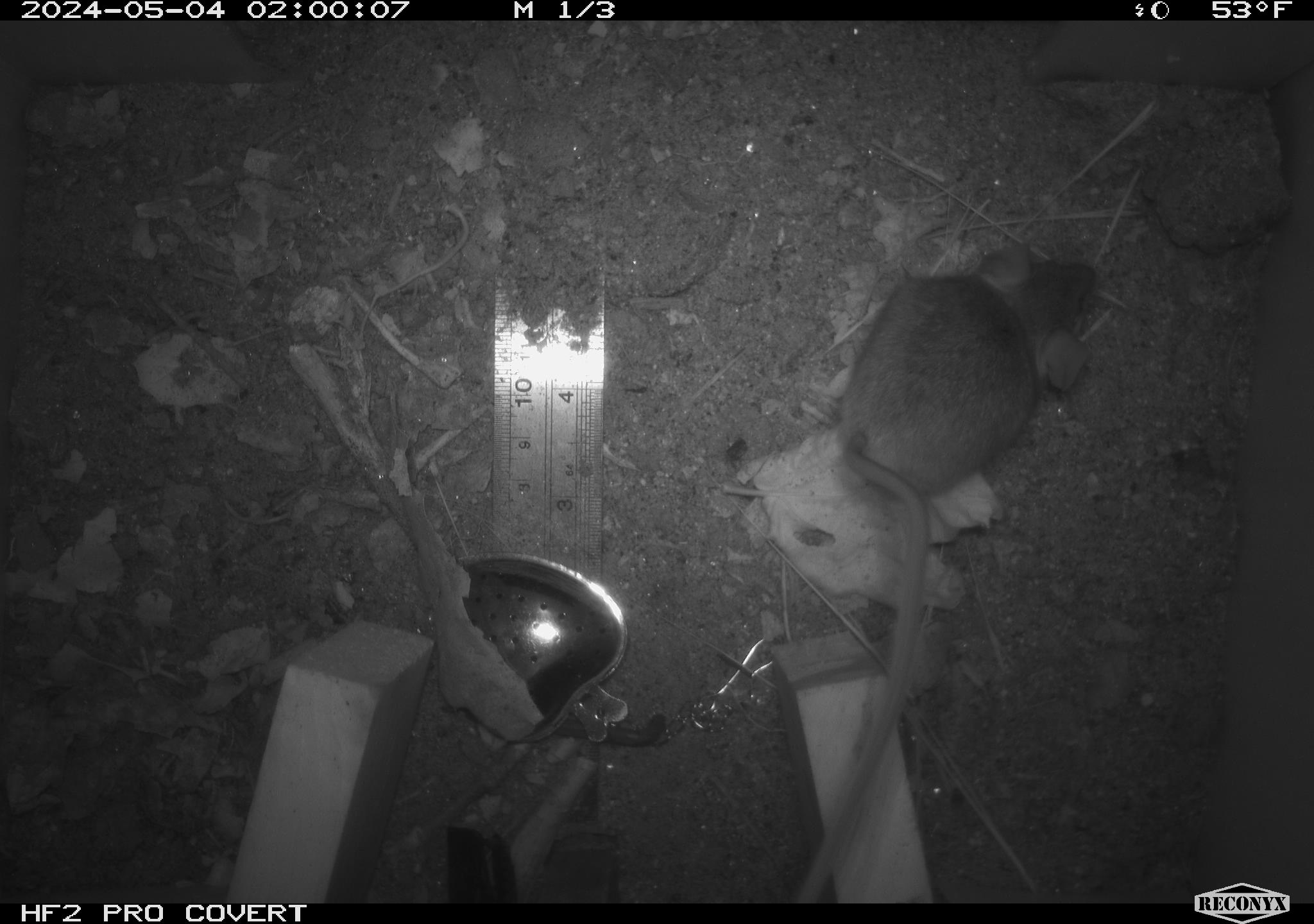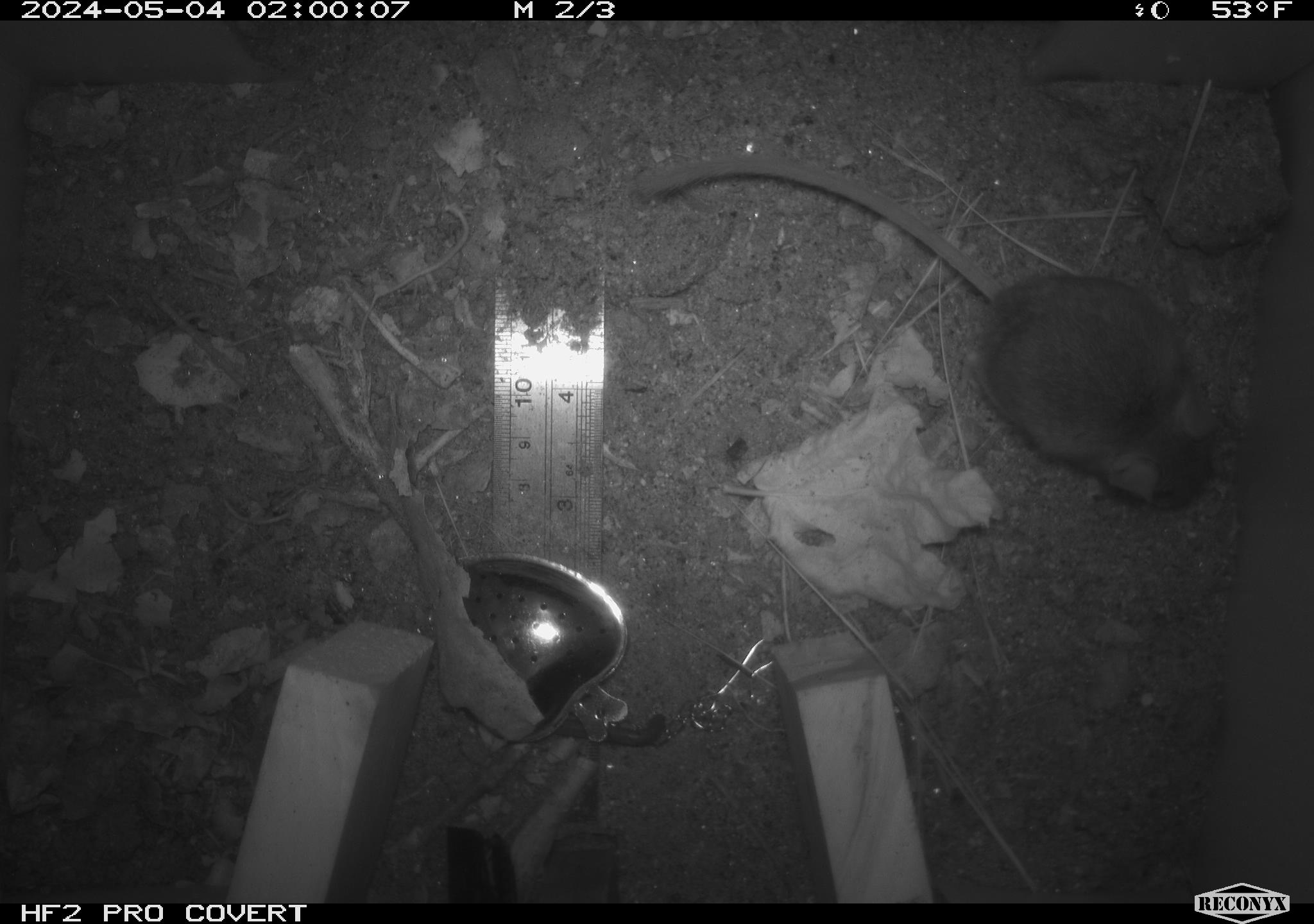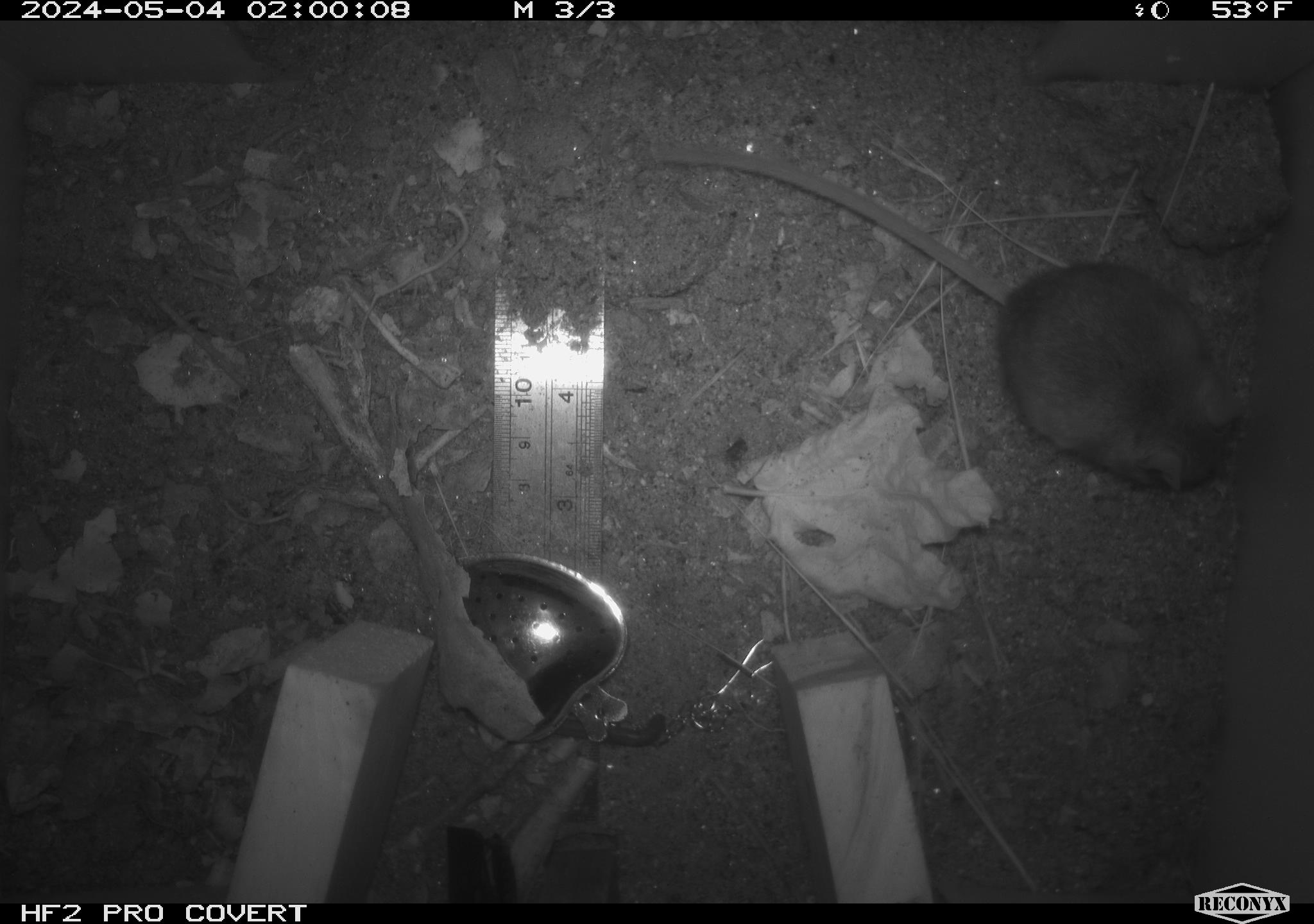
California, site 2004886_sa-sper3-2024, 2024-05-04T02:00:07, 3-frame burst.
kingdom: Animalia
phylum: Chordata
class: Mammalia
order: Rodentia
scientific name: Rodentia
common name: mouse species